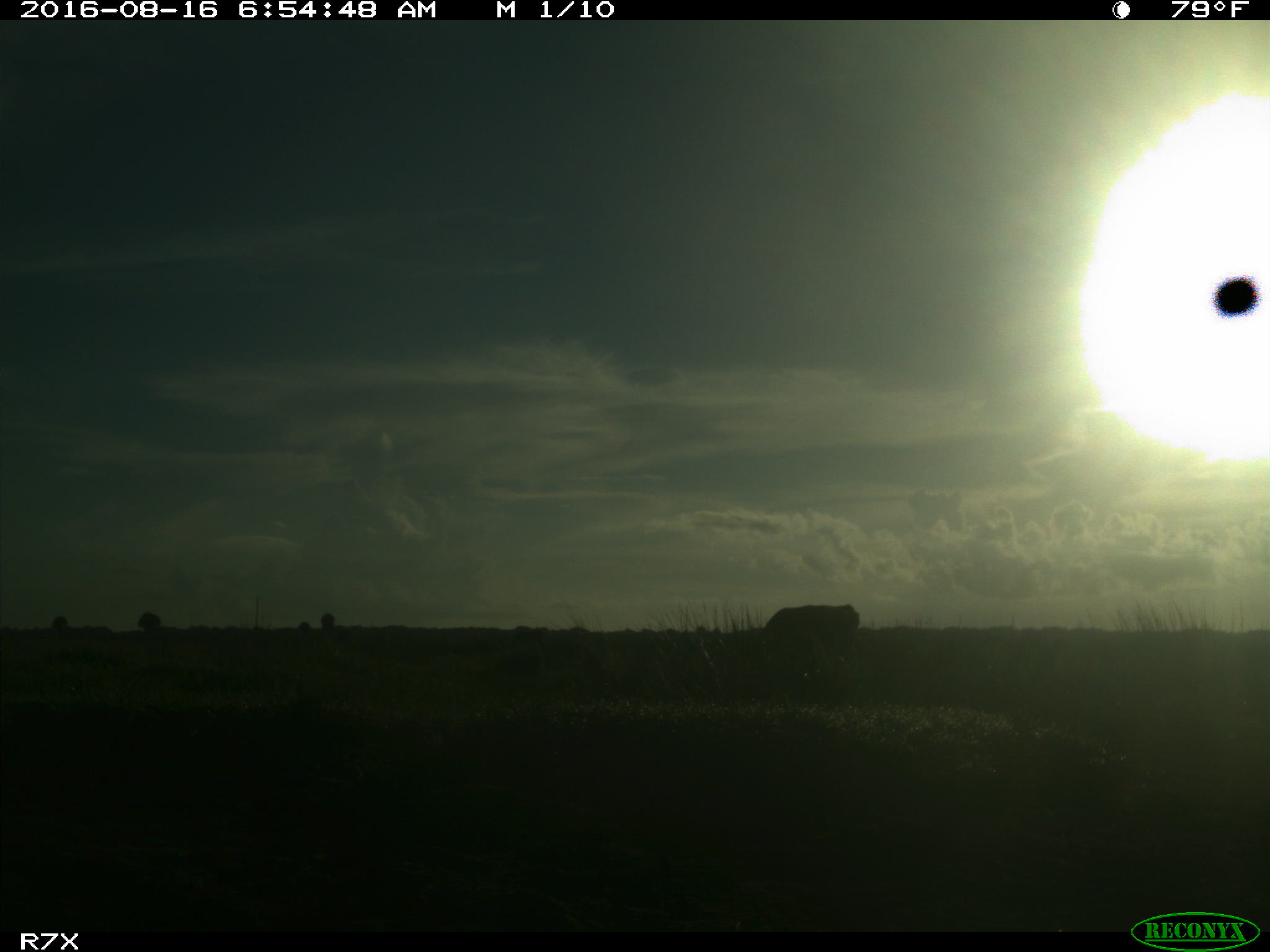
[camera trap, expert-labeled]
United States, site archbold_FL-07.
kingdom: Animalia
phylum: Chordata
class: Mammalia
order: Artiodactyla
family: Bovidae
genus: Bos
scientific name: Bos taurus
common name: domestic cow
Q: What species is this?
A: Bos taurus (domestic cow).